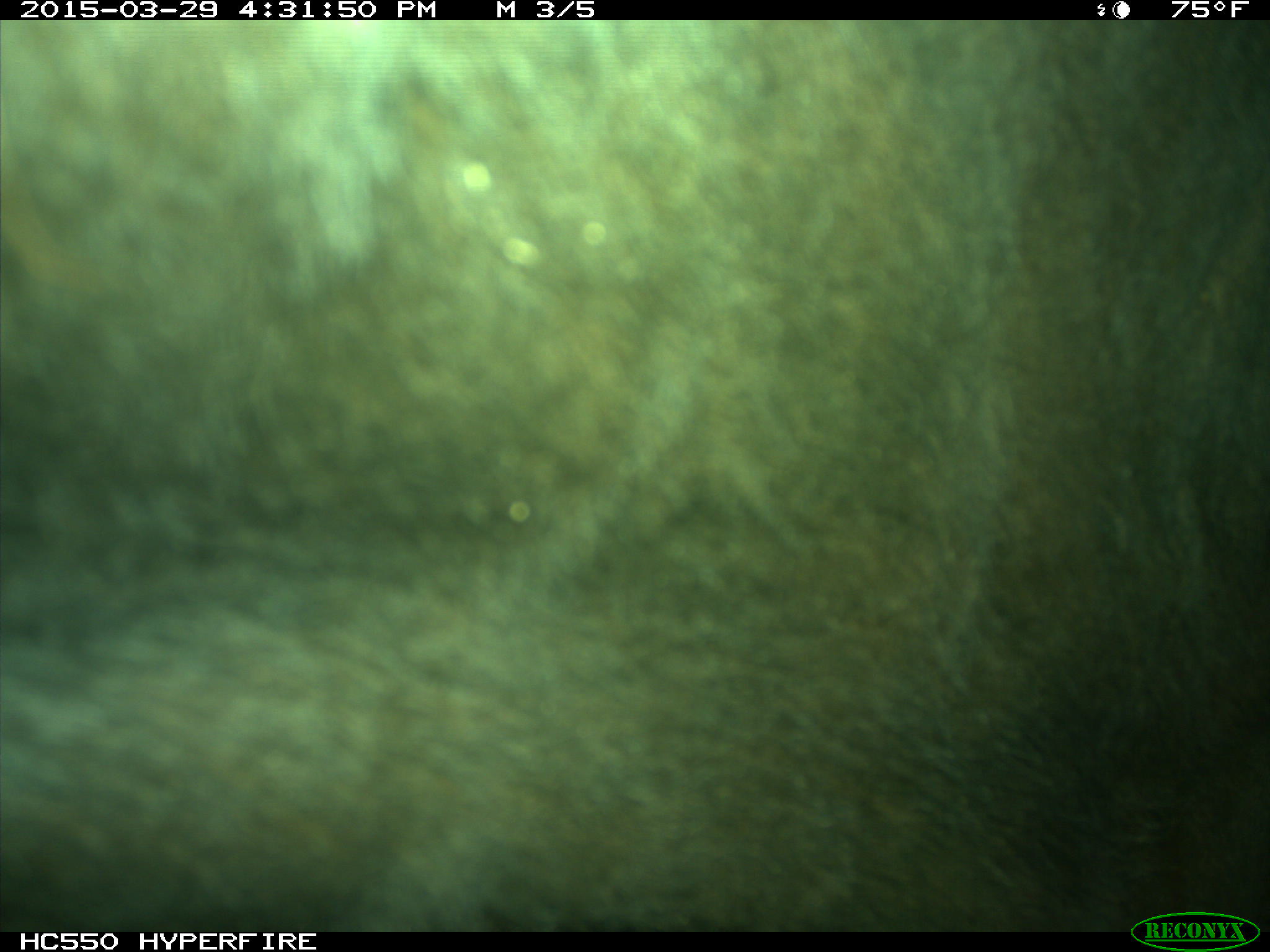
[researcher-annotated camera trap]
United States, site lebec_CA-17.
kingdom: Animalia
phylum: Chordata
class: Mammalia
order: Artiodactyla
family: Bovidae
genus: Bos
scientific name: Bos taurus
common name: domestic cow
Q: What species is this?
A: Bos taurus (domestic cow).